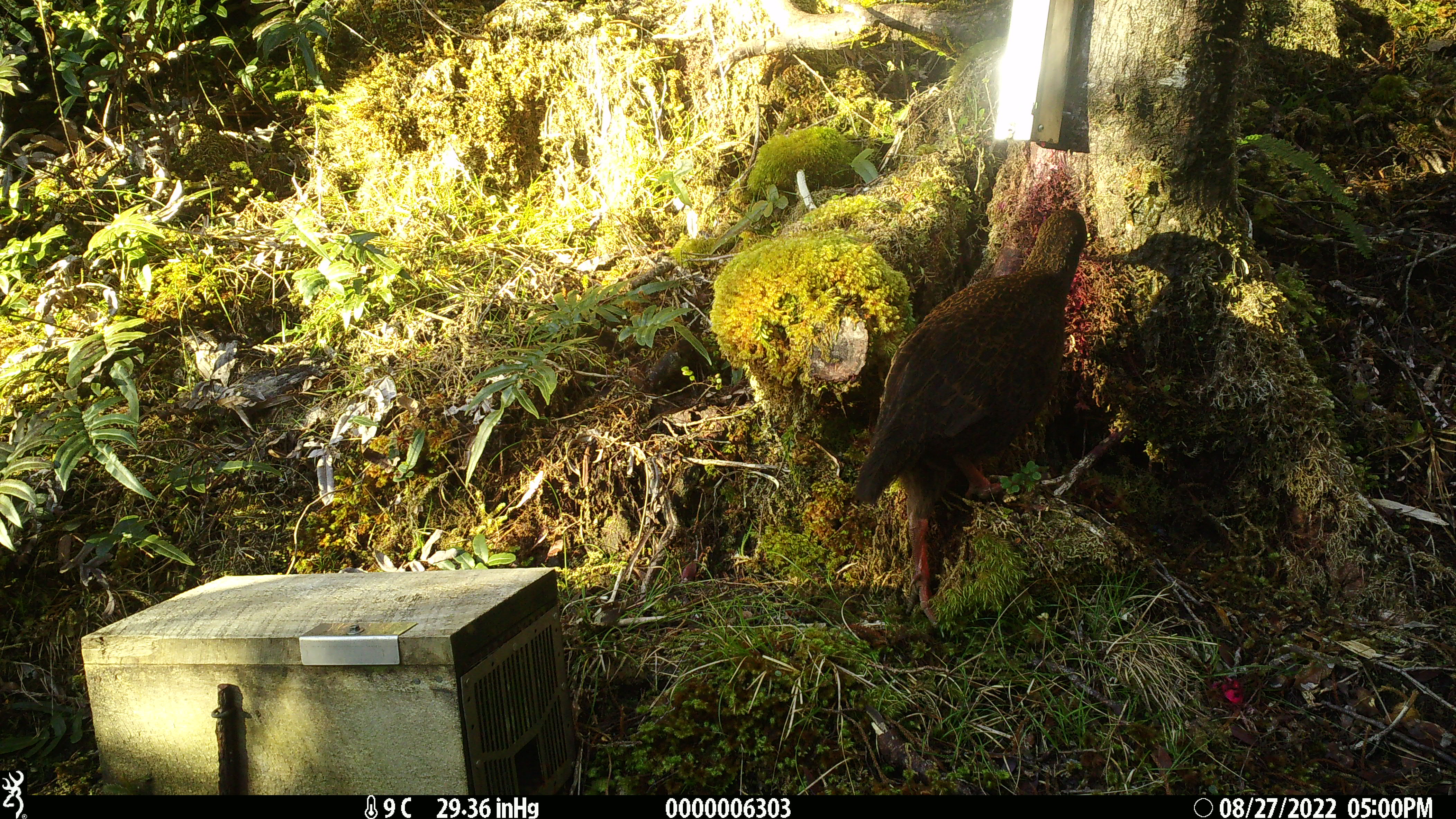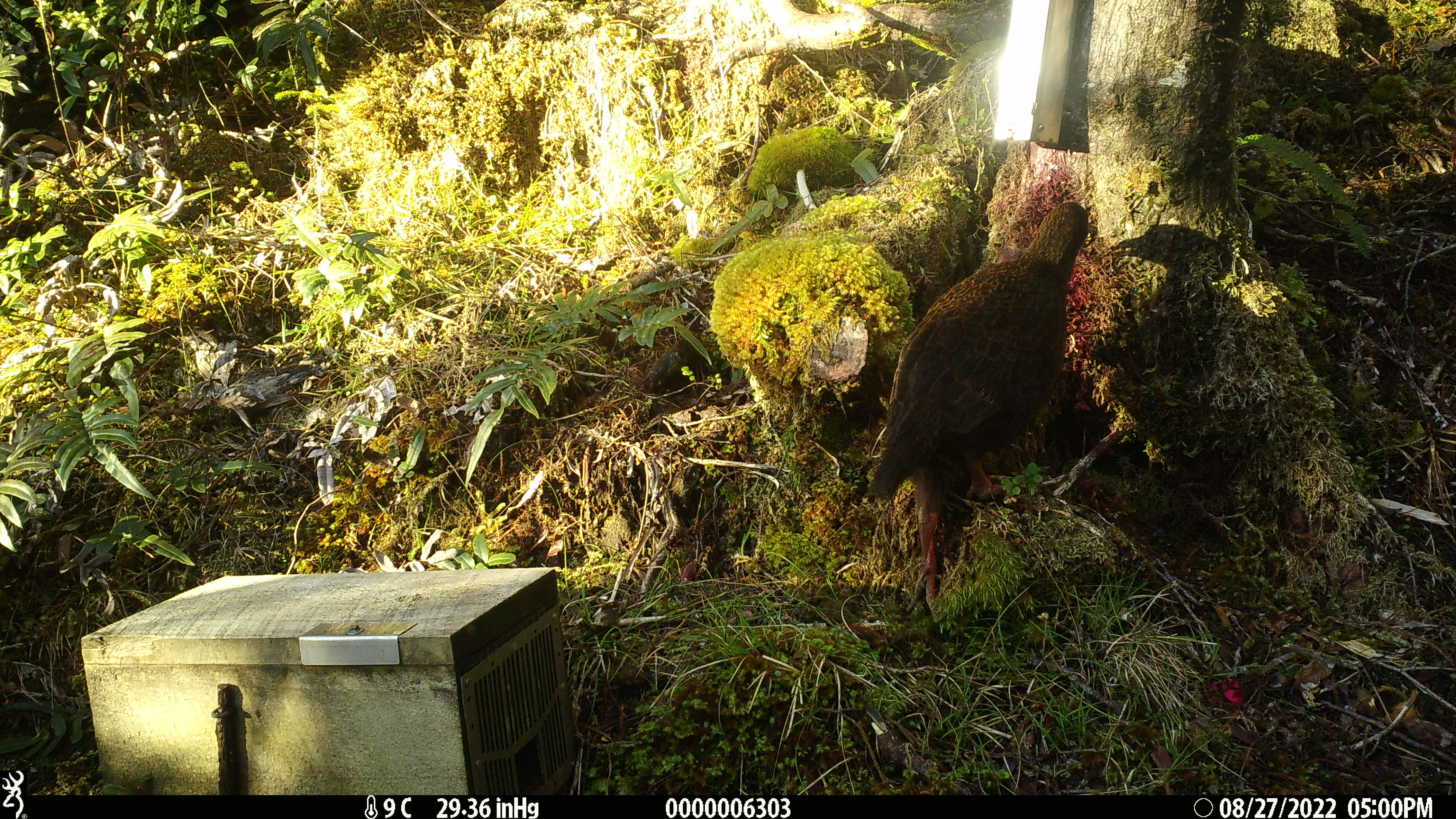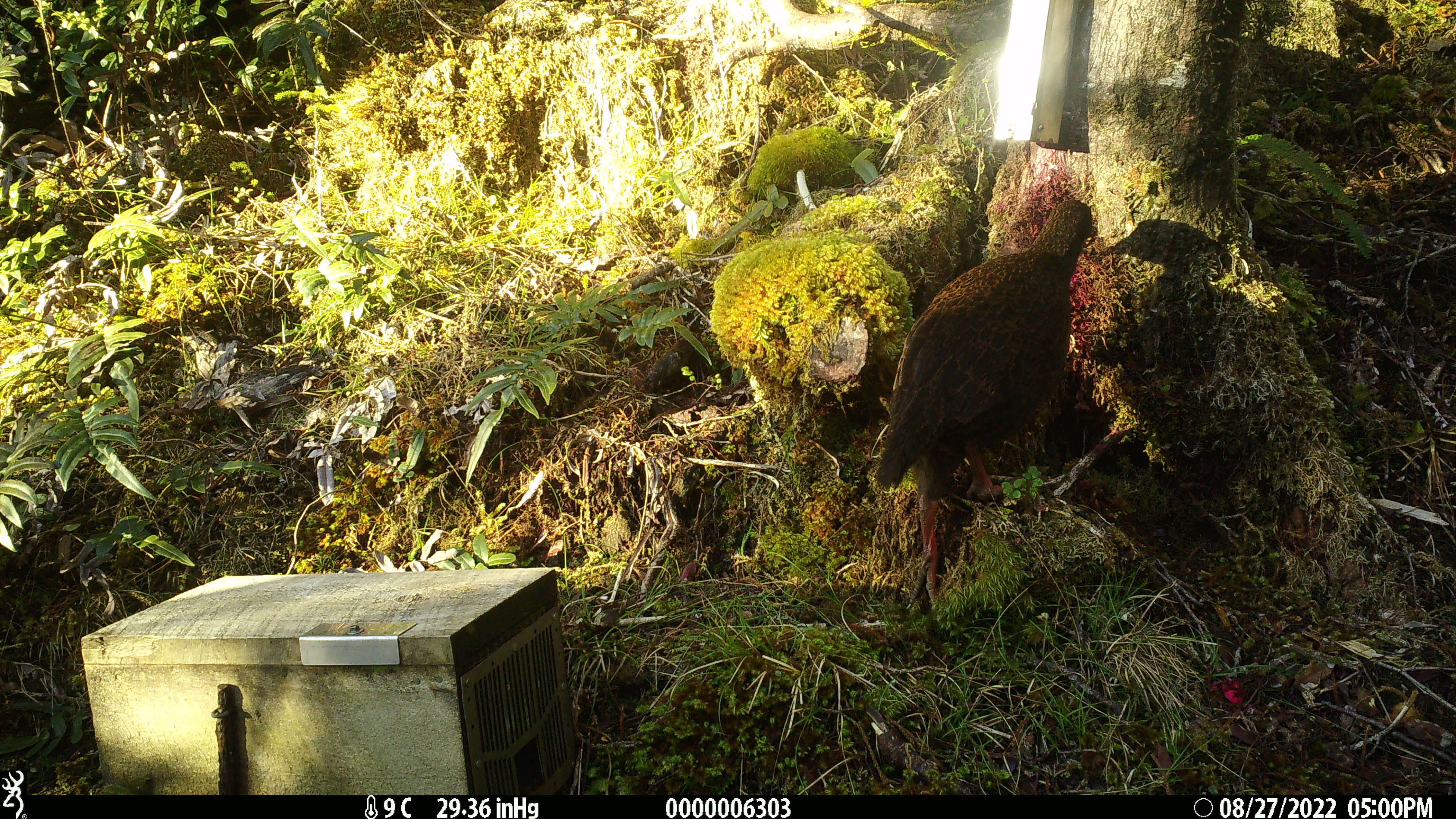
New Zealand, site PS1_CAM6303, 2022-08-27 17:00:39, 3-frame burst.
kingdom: Animalia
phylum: Chordata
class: Aves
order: Gruiformes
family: Rallidae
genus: Gallirallus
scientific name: Gallirallus australis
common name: weka